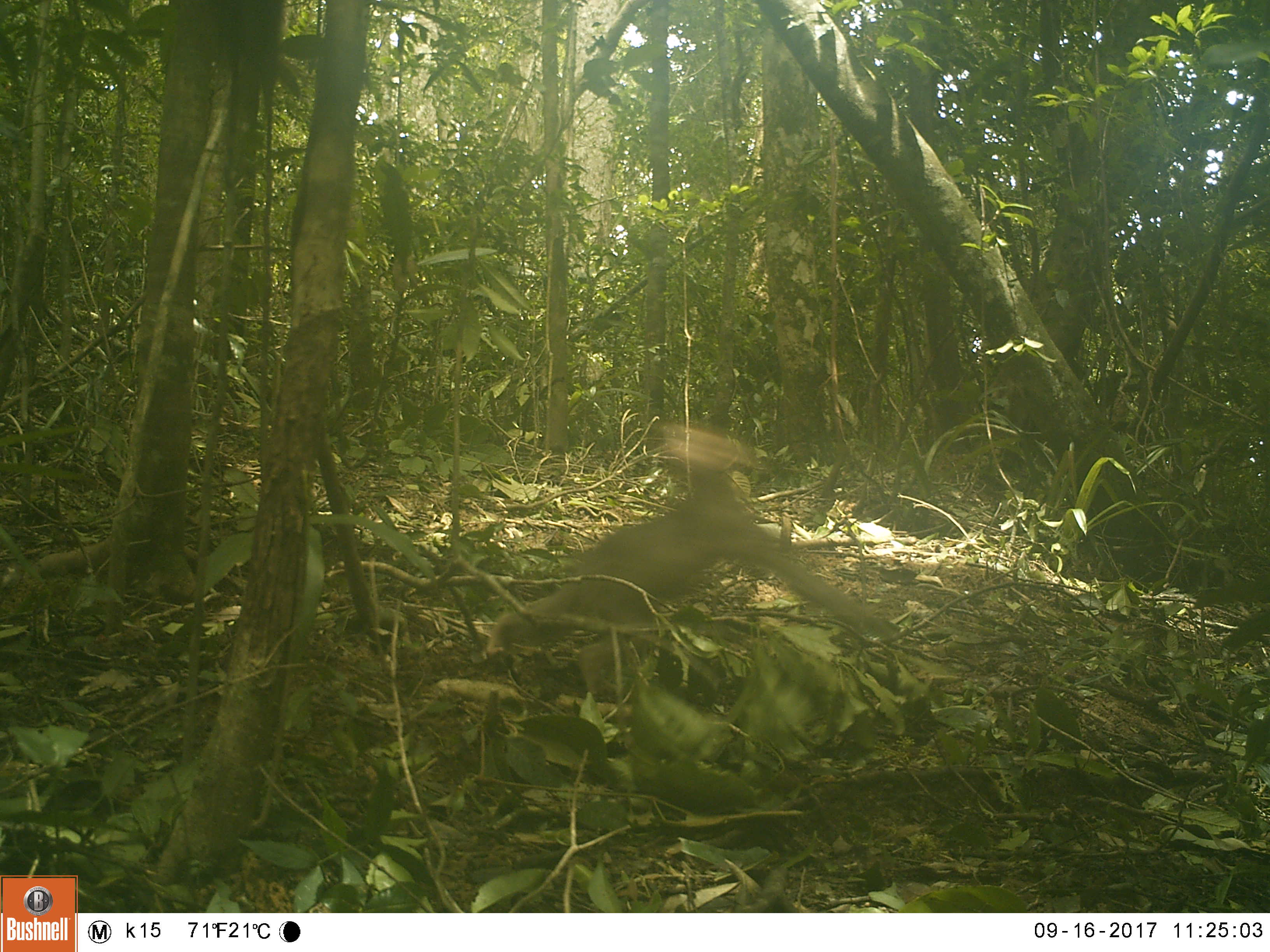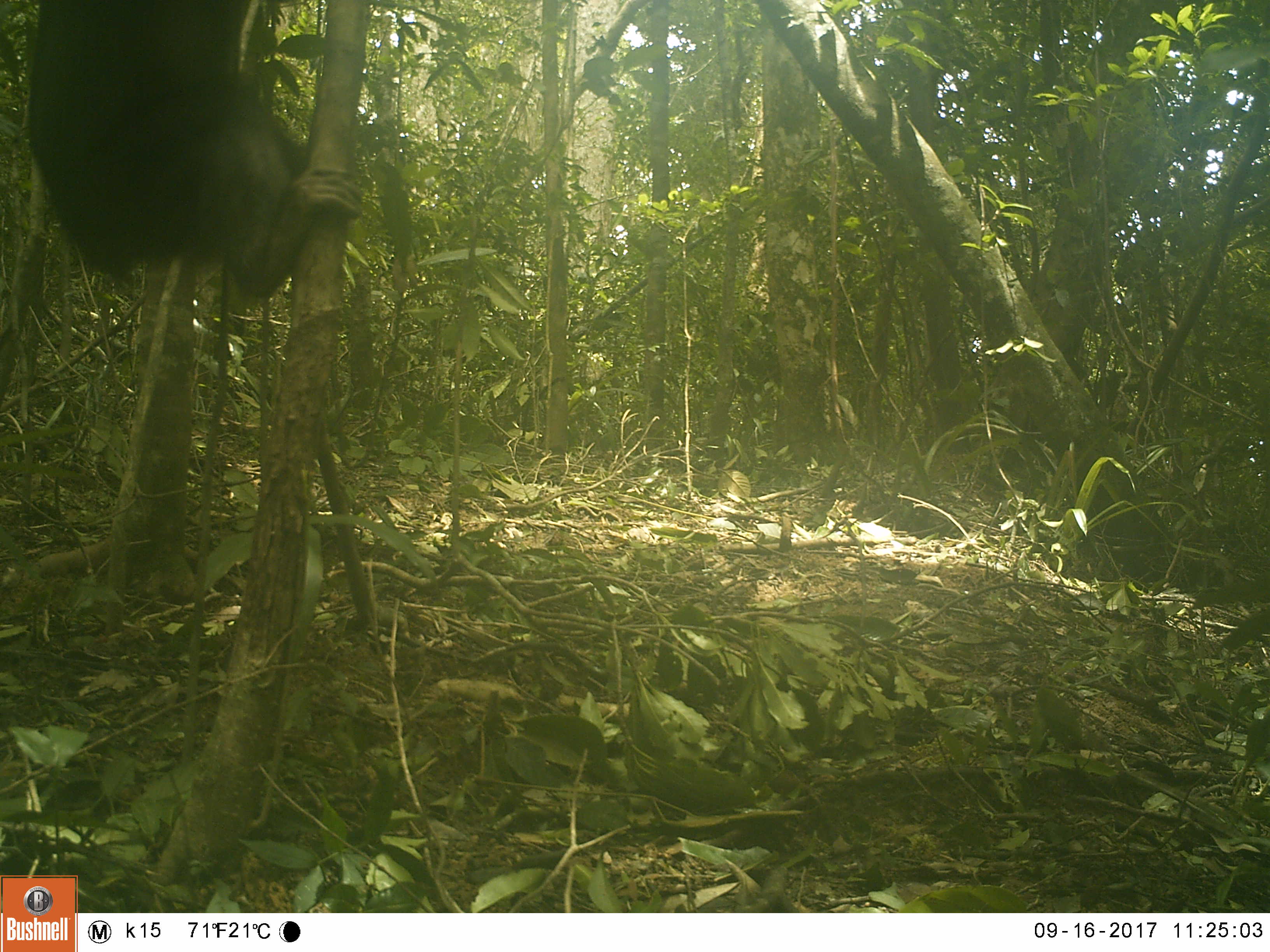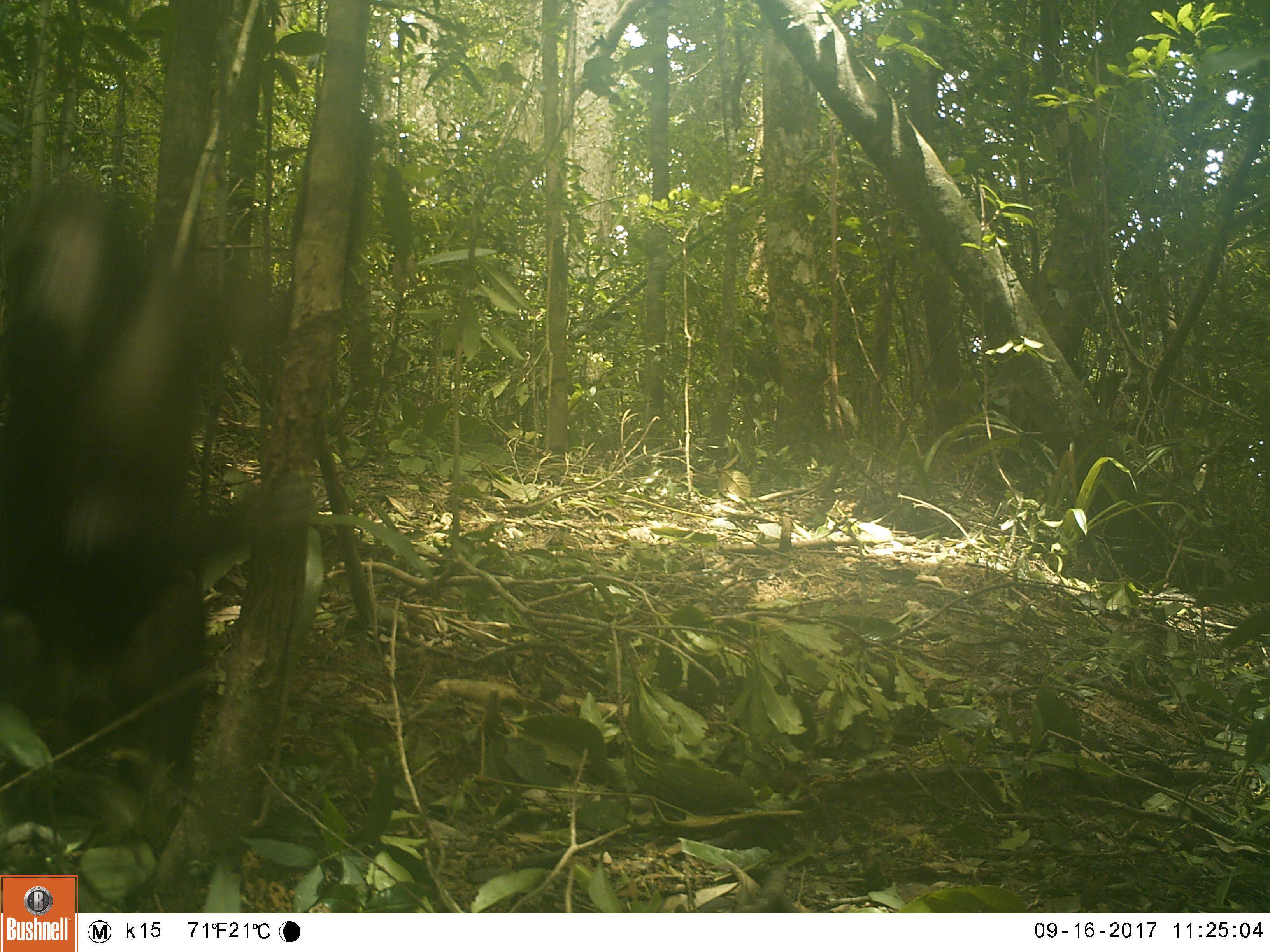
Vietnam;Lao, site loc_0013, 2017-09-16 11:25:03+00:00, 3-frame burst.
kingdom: Animalia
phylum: Chordata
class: Mammalia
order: Primates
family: Cercopithecidae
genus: Macaca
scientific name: Macaca arctoides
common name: stump-tailed macaque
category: stump tailed macaque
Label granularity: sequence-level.